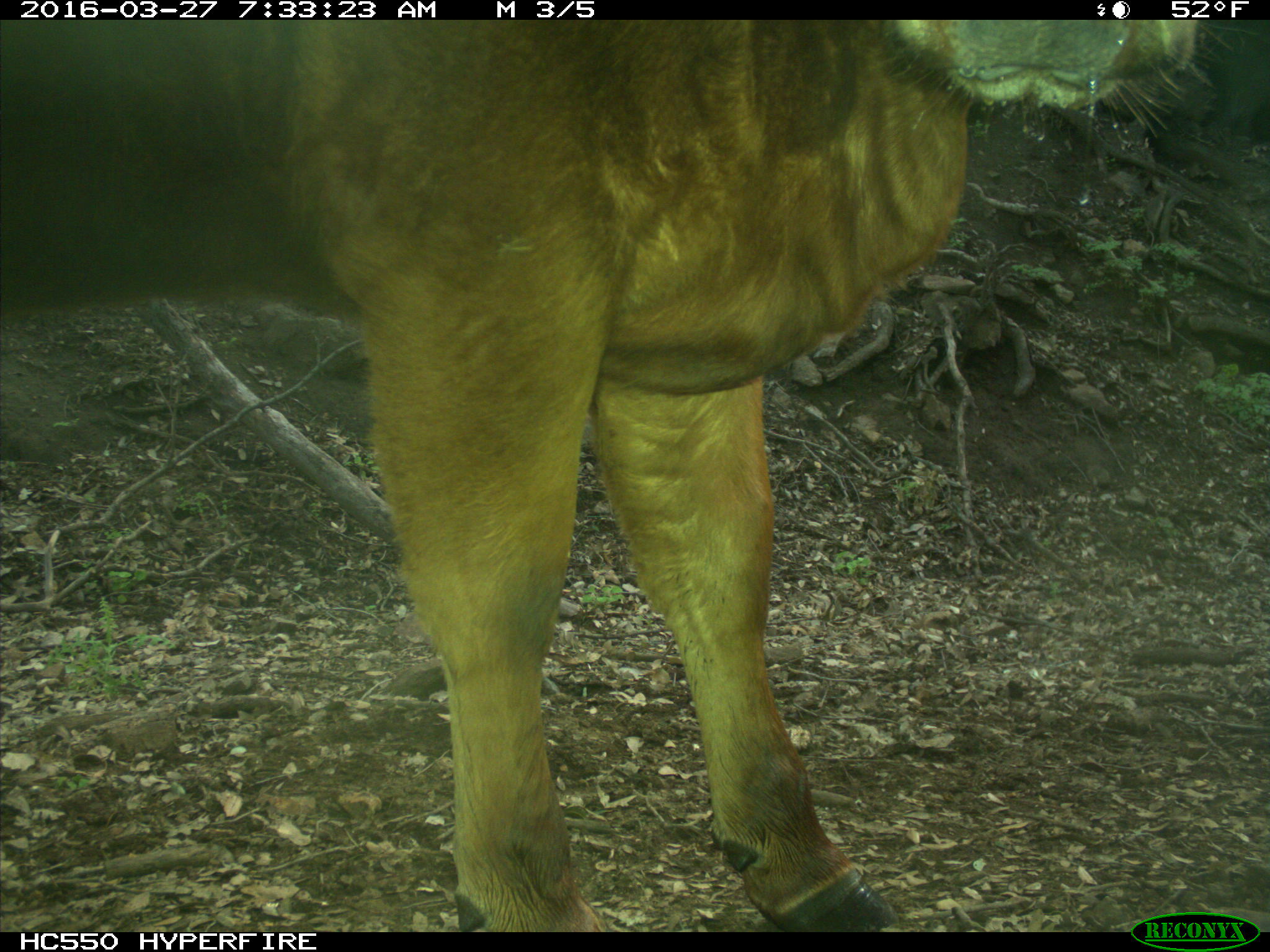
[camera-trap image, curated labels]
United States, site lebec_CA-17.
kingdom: Animalia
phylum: Chordata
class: Mammalia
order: Artiodactyla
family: Bovidae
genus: Bos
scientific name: Bos taurus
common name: domestic cow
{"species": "Bos taurus (domestic cow)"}